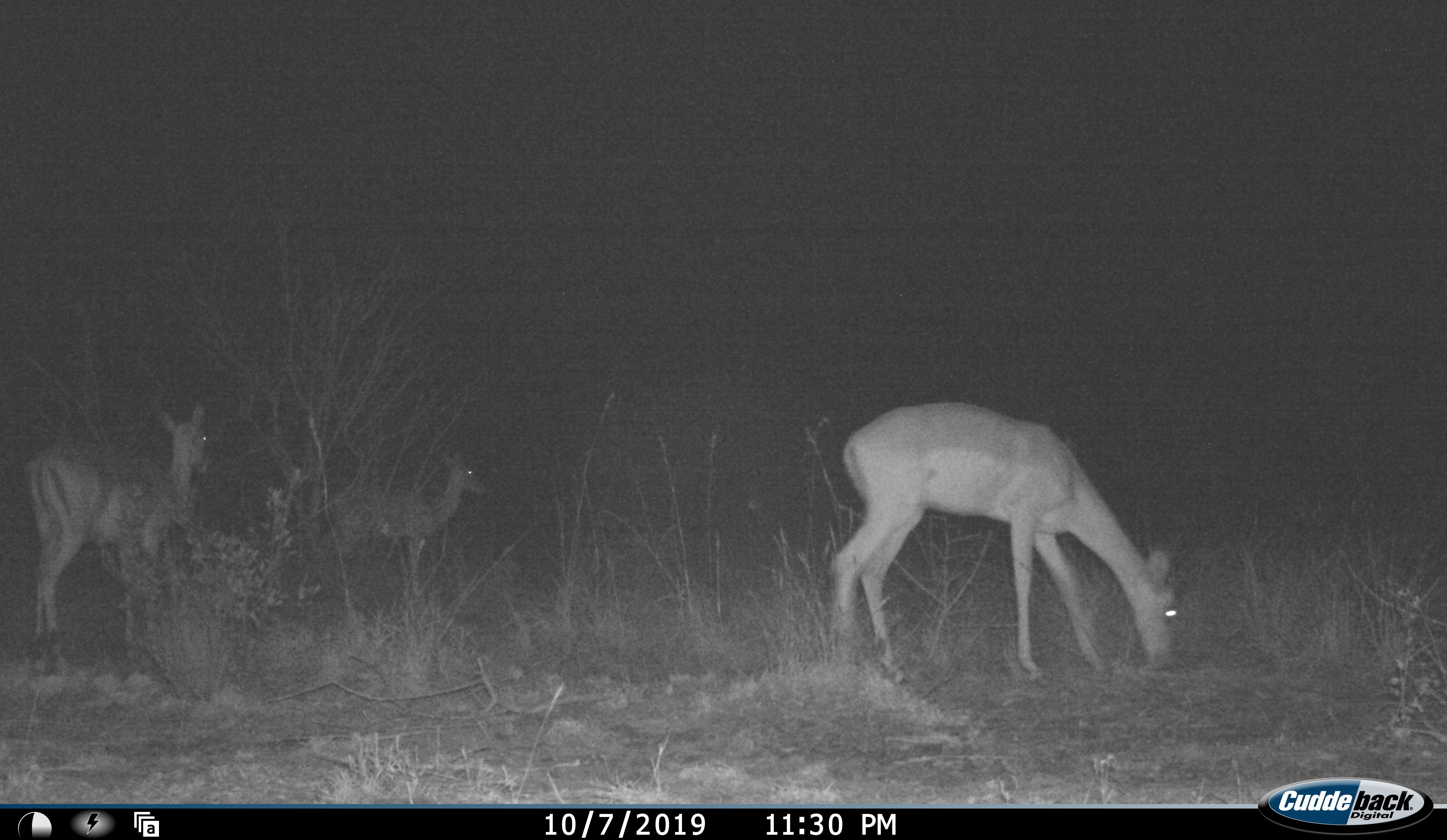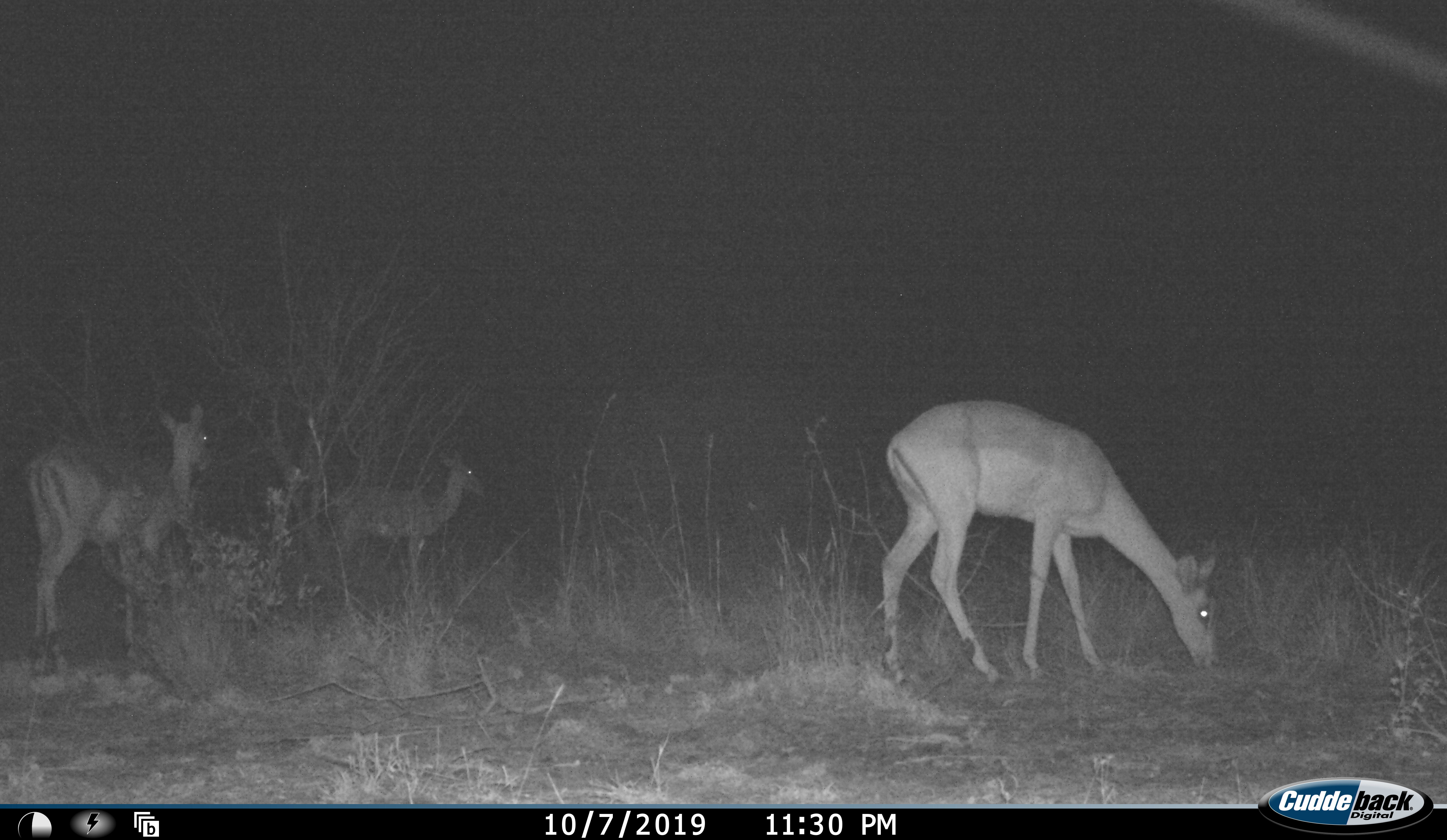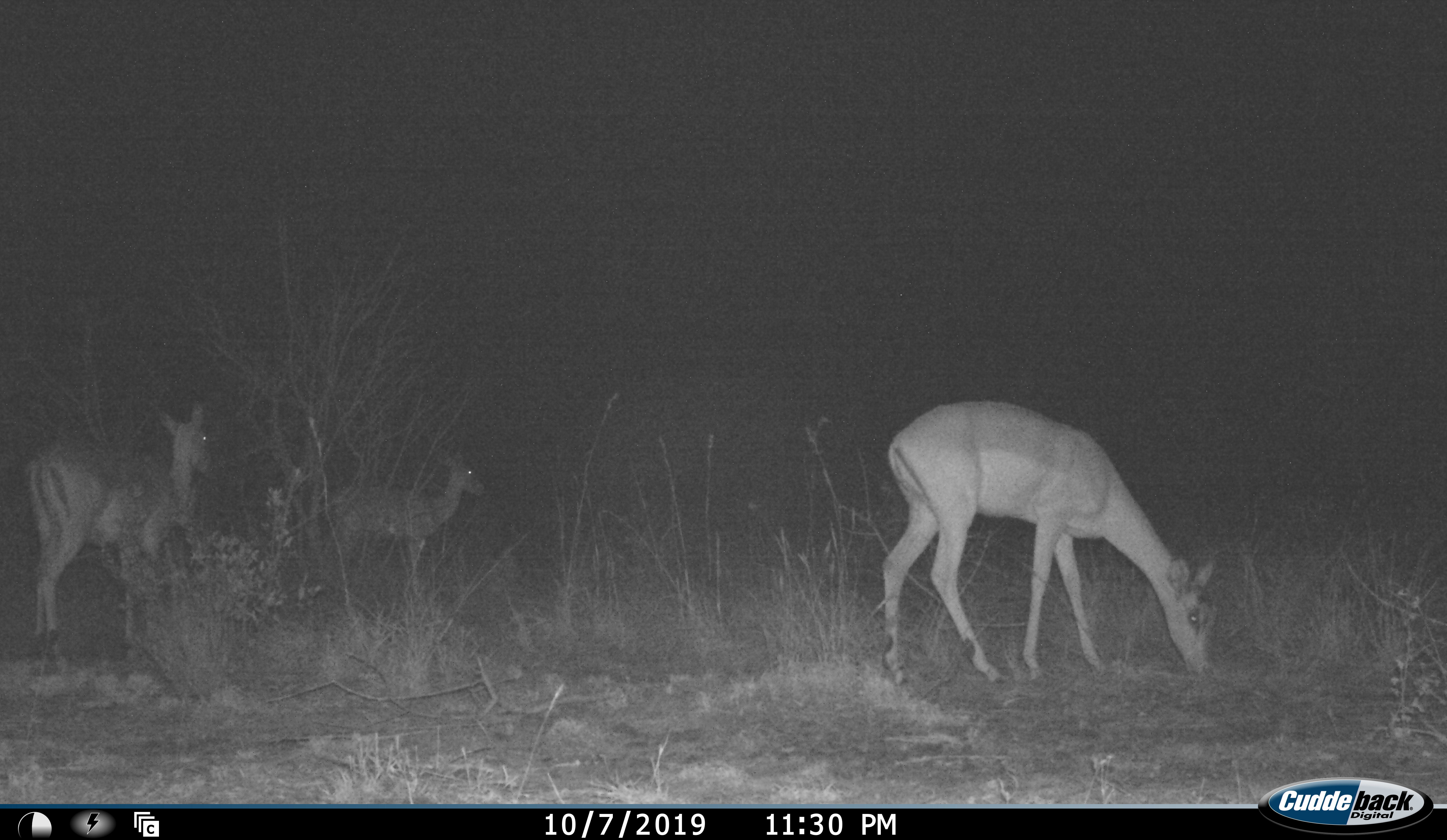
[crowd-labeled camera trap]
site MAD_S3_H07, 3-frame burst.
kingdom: Animalia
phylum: Chordata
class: Mammalia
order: Artiodactyla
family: Bovidae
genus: Aepyceros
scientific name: Aepyceros melampus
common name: impala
Impala (Aepyceros melampus), count 3. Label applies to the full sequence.